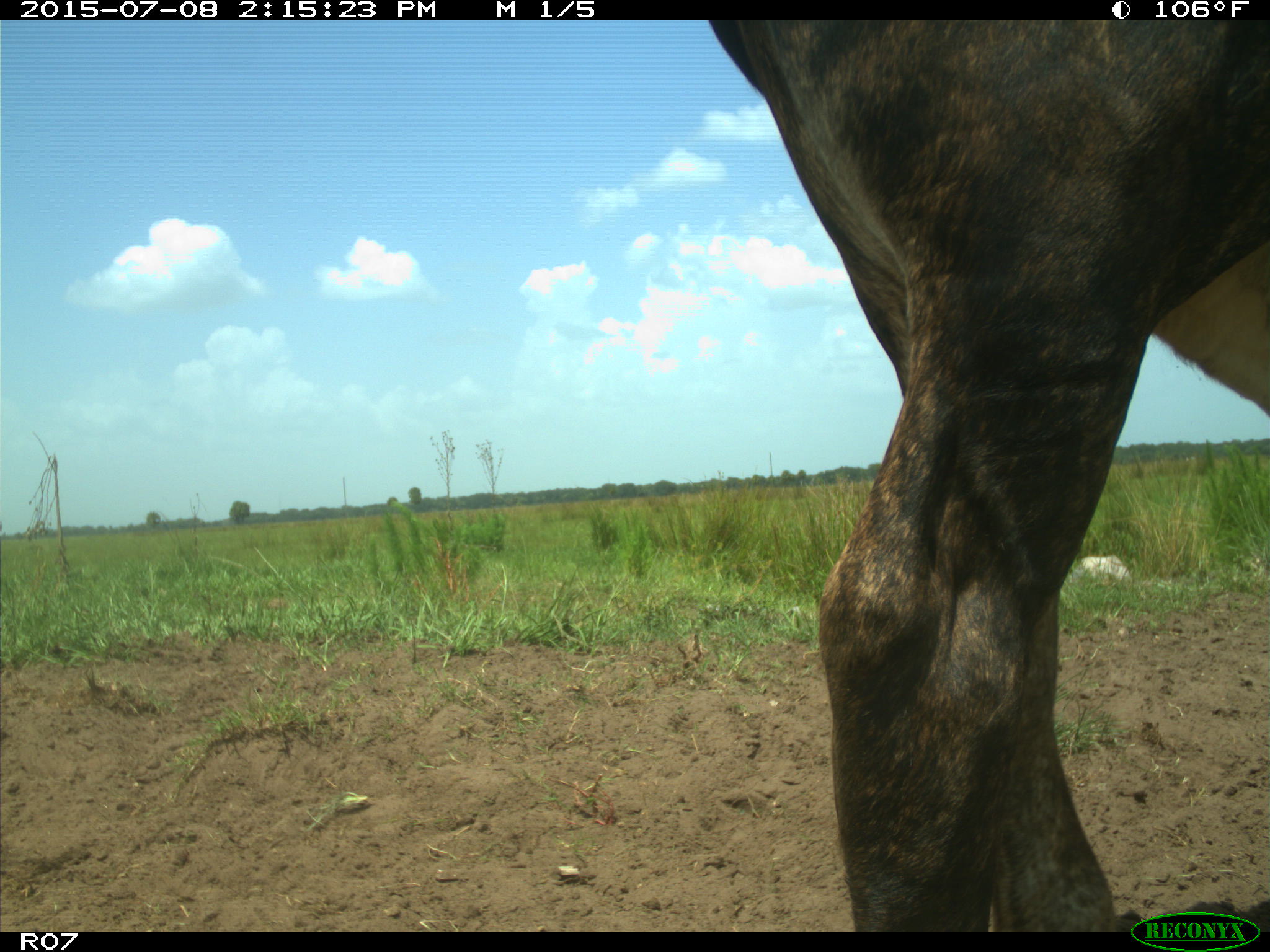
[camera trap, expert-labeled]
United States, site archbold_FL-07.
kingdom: Animalia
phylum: Chordata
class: Mammalia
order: Artiodactyla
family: Bovidae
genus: Bos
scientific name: Bos taurus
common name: domestic cow